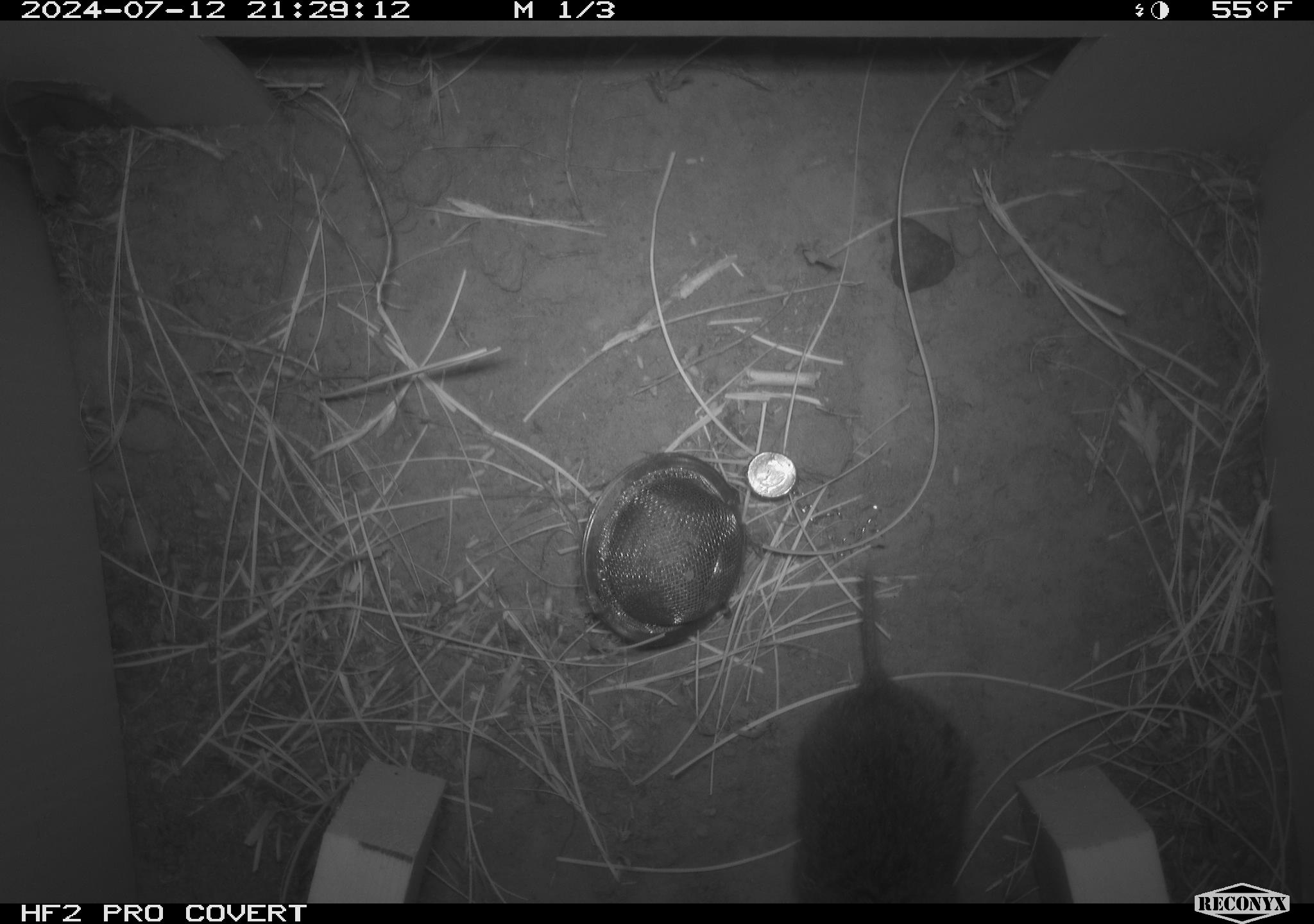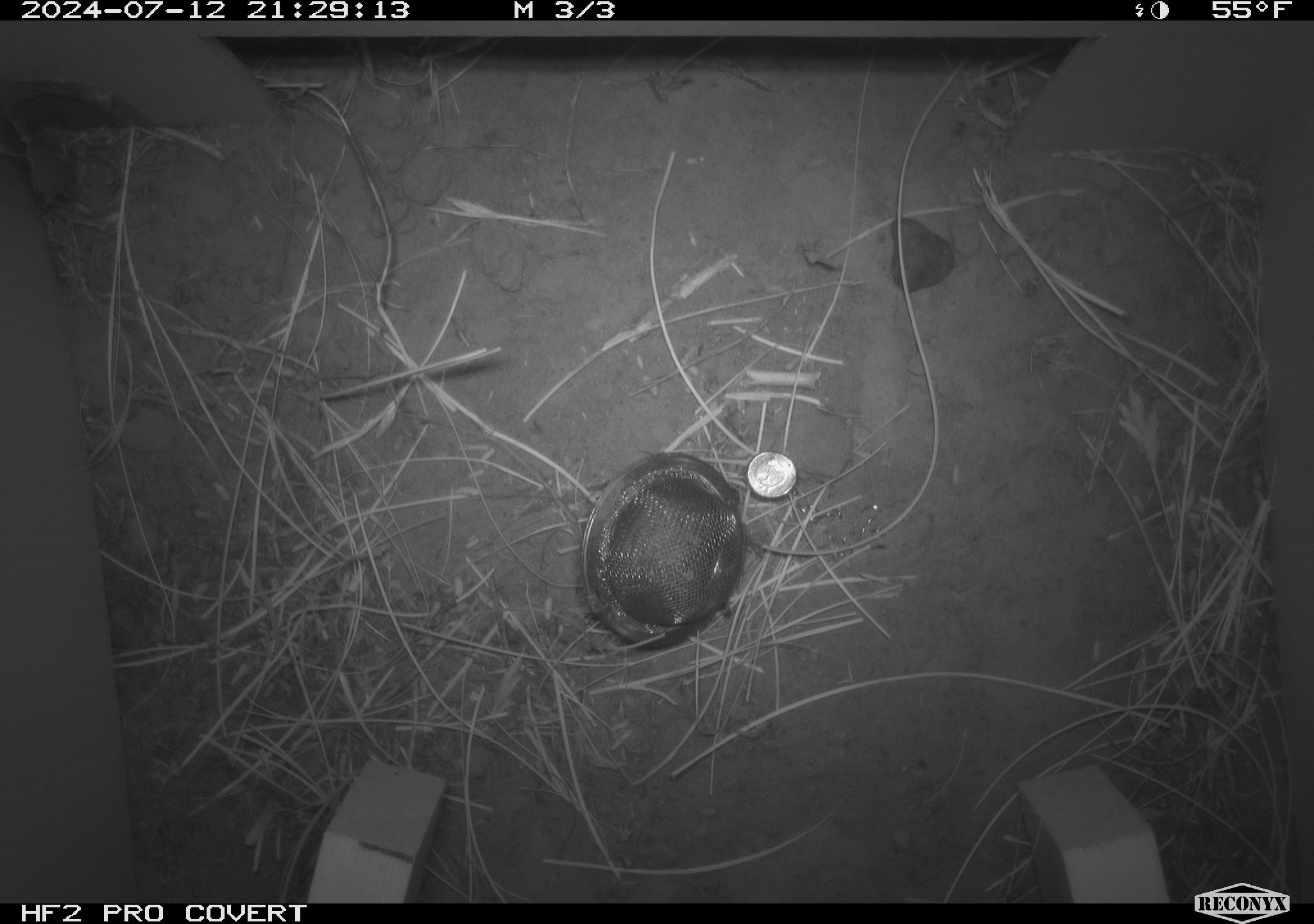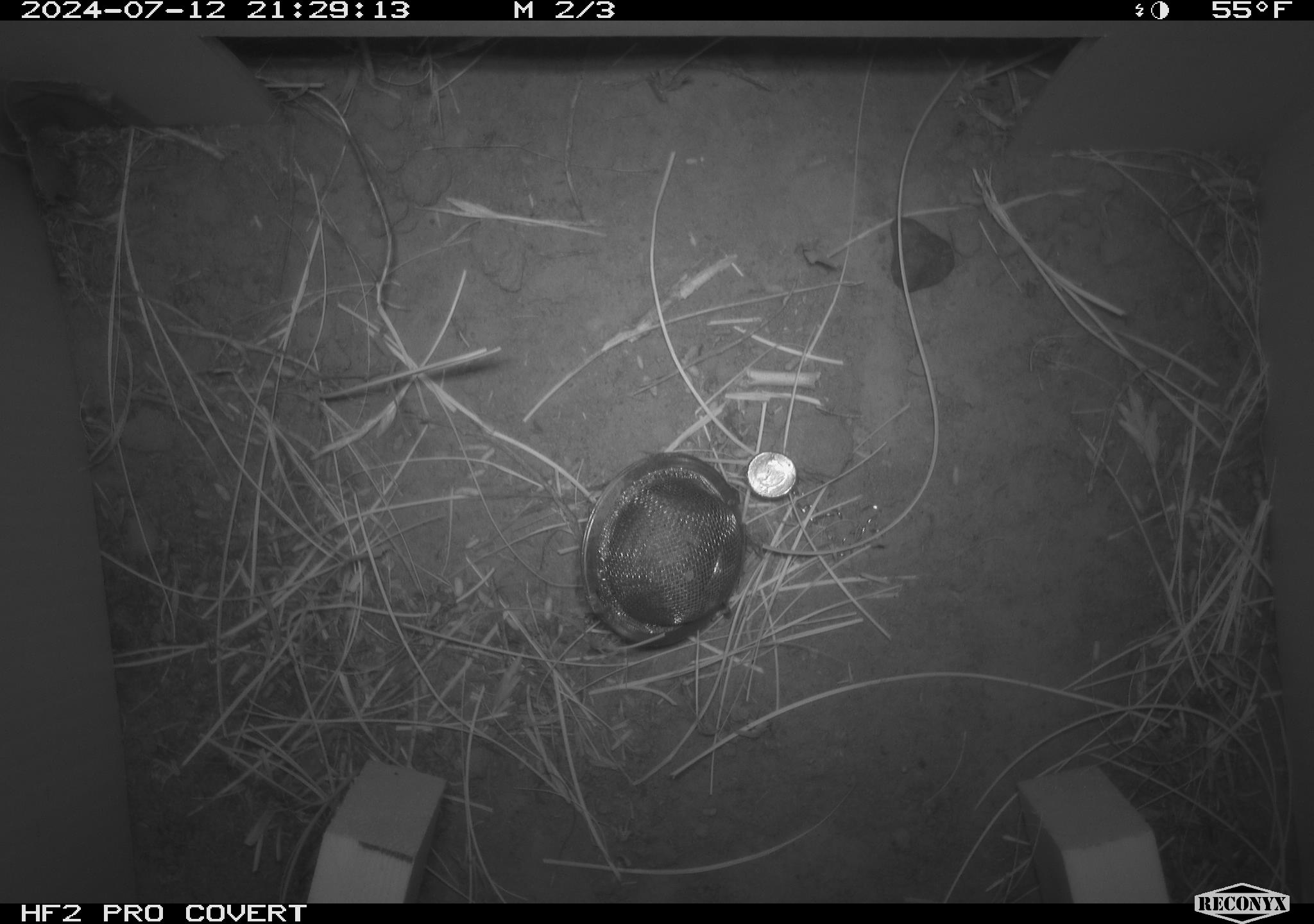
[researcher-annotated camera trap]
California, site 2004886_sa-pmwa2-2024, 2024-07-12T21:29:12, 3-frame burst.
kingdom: Animalia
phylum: Chordata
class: Mammalia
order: Rodentia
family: Cricetidae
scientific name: Arvicolinae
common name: voles, lemmings, and muskrats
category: arvicolinae subfamily